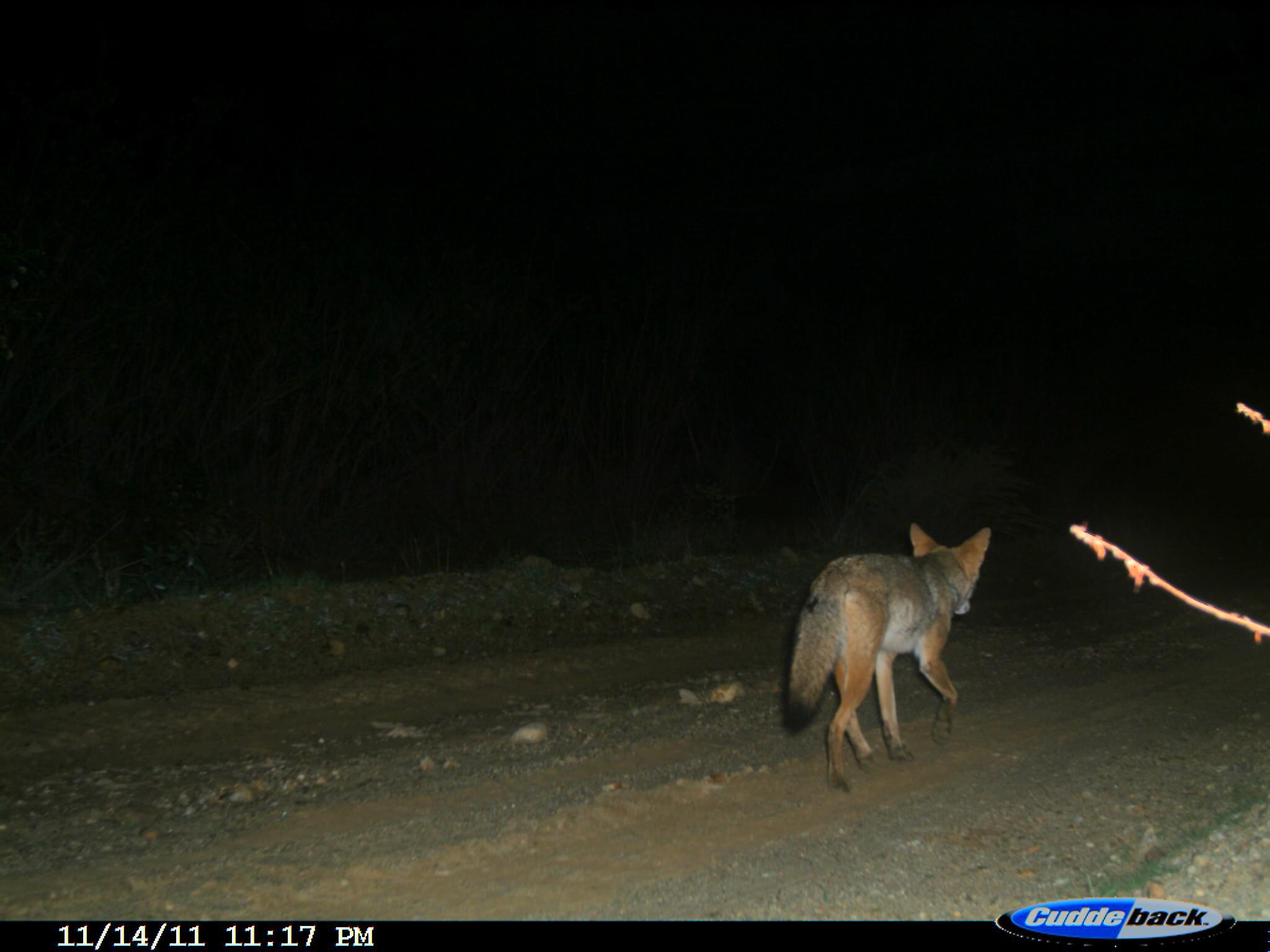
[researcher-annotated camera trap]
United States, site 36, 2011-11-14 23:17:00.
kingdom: Animalia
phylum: Chordata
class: Mammalia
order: Carnivora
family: Canidae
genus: Canis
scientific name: Canis latrans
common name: coyote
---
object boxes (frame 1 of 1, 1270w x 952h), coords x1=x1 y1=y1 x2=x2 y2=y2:
coyote: x1=780 y1=517 x2=997 y2=793